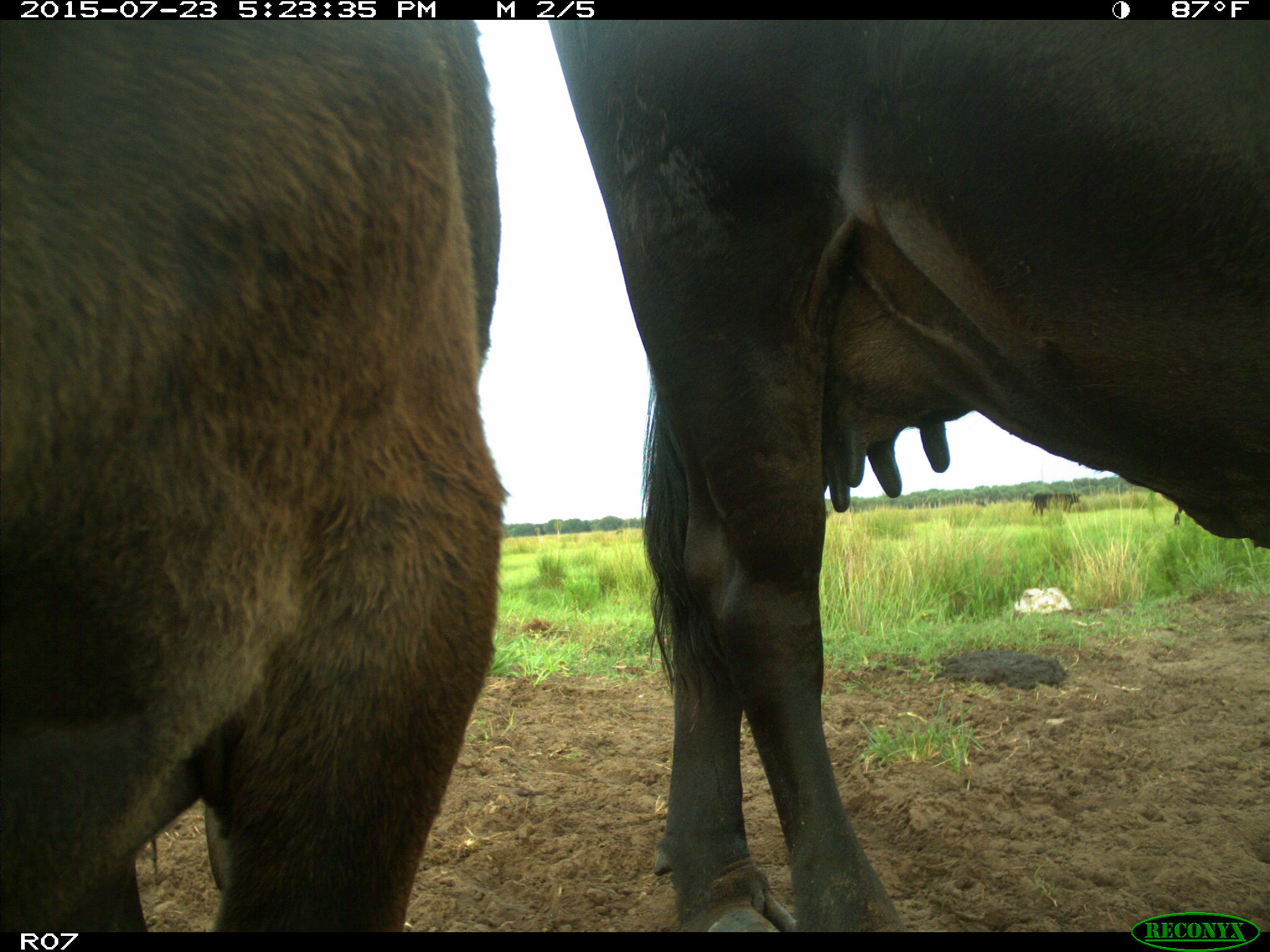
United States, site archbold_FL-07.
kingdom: Animalia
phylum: Chordata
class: Mammalia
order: Artiodactyla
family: Bovidae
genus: Bos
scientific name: Bos taurus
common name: domestic cow